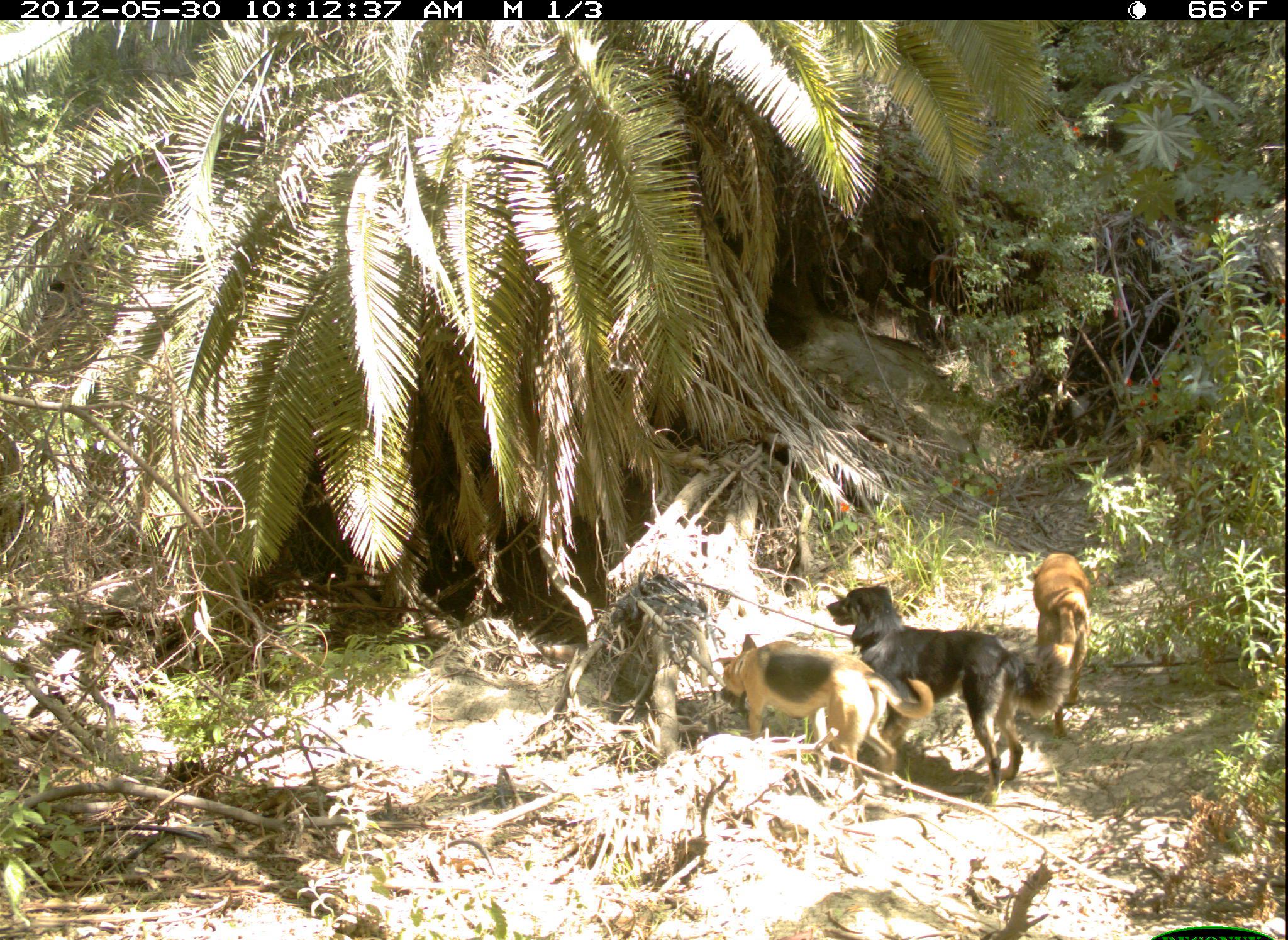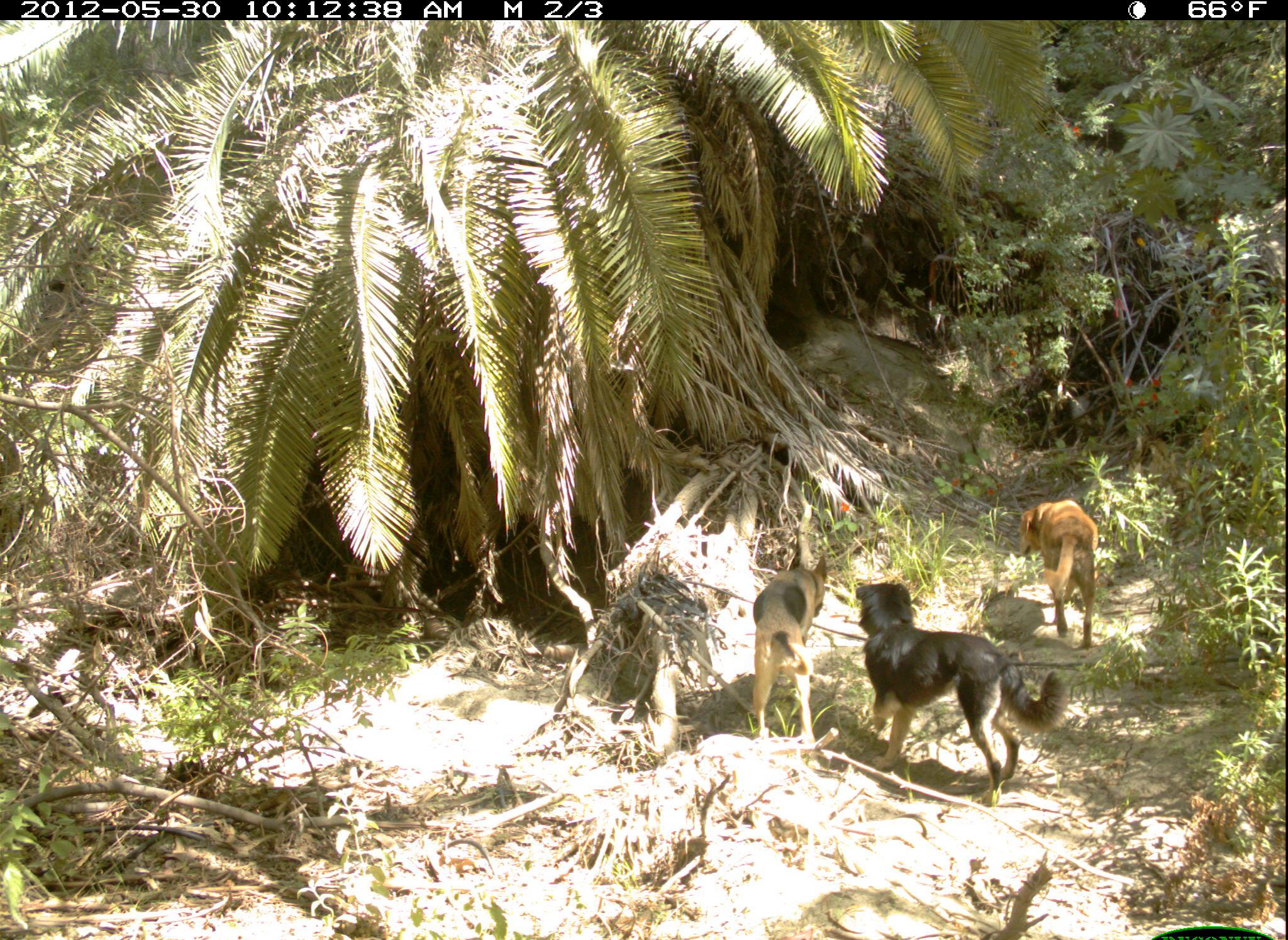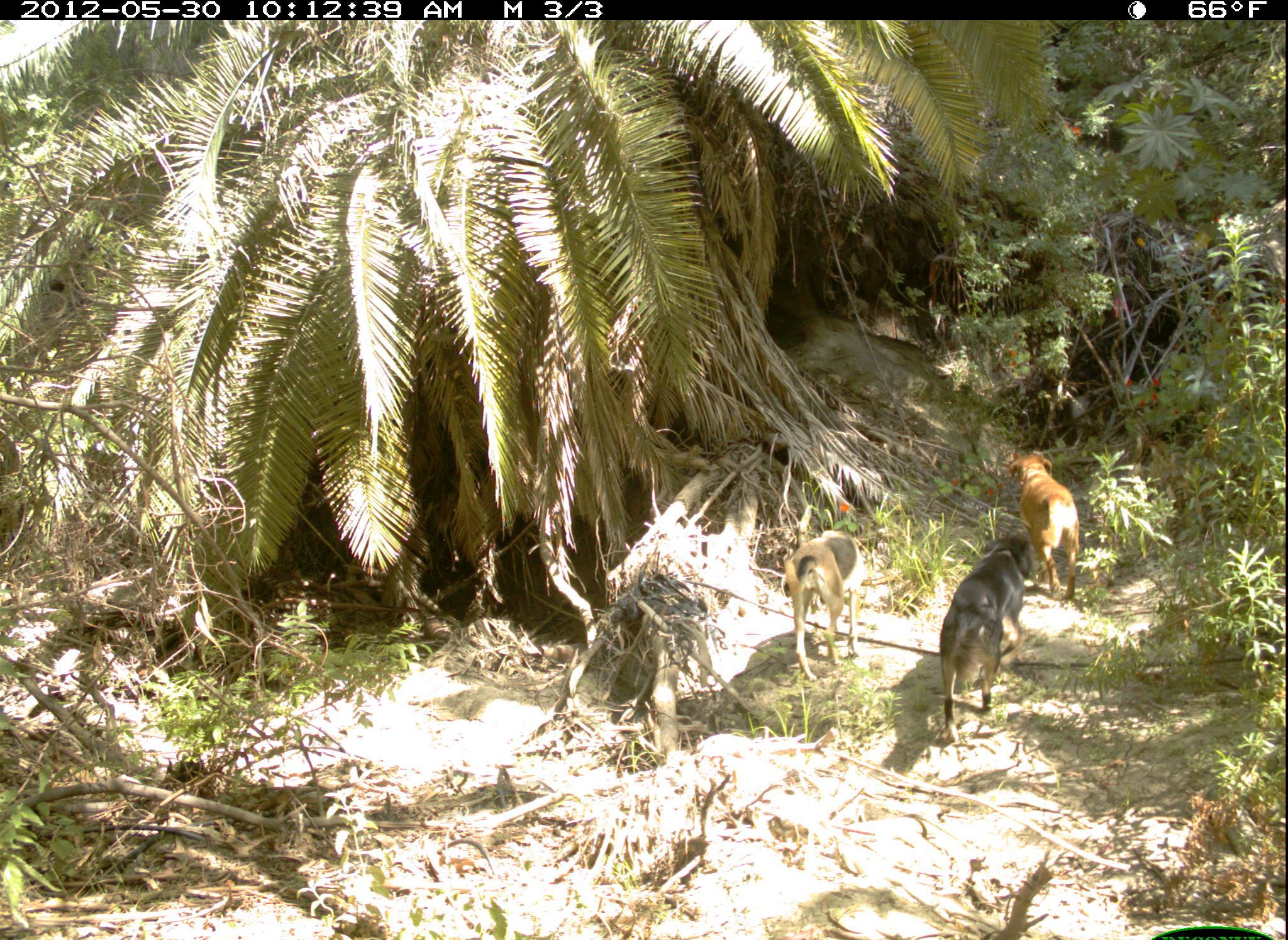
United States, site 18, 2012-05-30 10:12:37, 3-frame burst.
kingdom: Animalia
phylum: Chordata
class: Mammalia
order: Carnivora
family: Canidae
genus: Canis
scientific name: Canis familiaris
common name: domestic dog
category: dog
Dog (domestic dog) (Canis familiaris).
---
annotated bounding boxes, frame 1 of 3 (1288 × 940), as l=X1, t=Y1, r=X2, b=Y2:
dog: l=826, t=586, r=1069, b=803; l=713, t=632, r=936, b=811; l=1031, t=554, r=1092, b=739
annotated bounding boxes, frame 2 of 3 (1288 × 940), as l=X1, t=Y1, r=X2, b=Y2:
dog: l=855, t=583, r=1069, b=806; l=752, t=556, r=827, b=756; l=1019, t=499, r=1100, b=647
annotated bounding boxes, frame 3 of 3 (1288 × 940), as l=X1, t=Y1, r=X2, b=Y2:
dog: l=940, t=535, r=1035, b=744; l=784, t=530, r=864, b=681; l=1010, t=454, r=1080, b=599